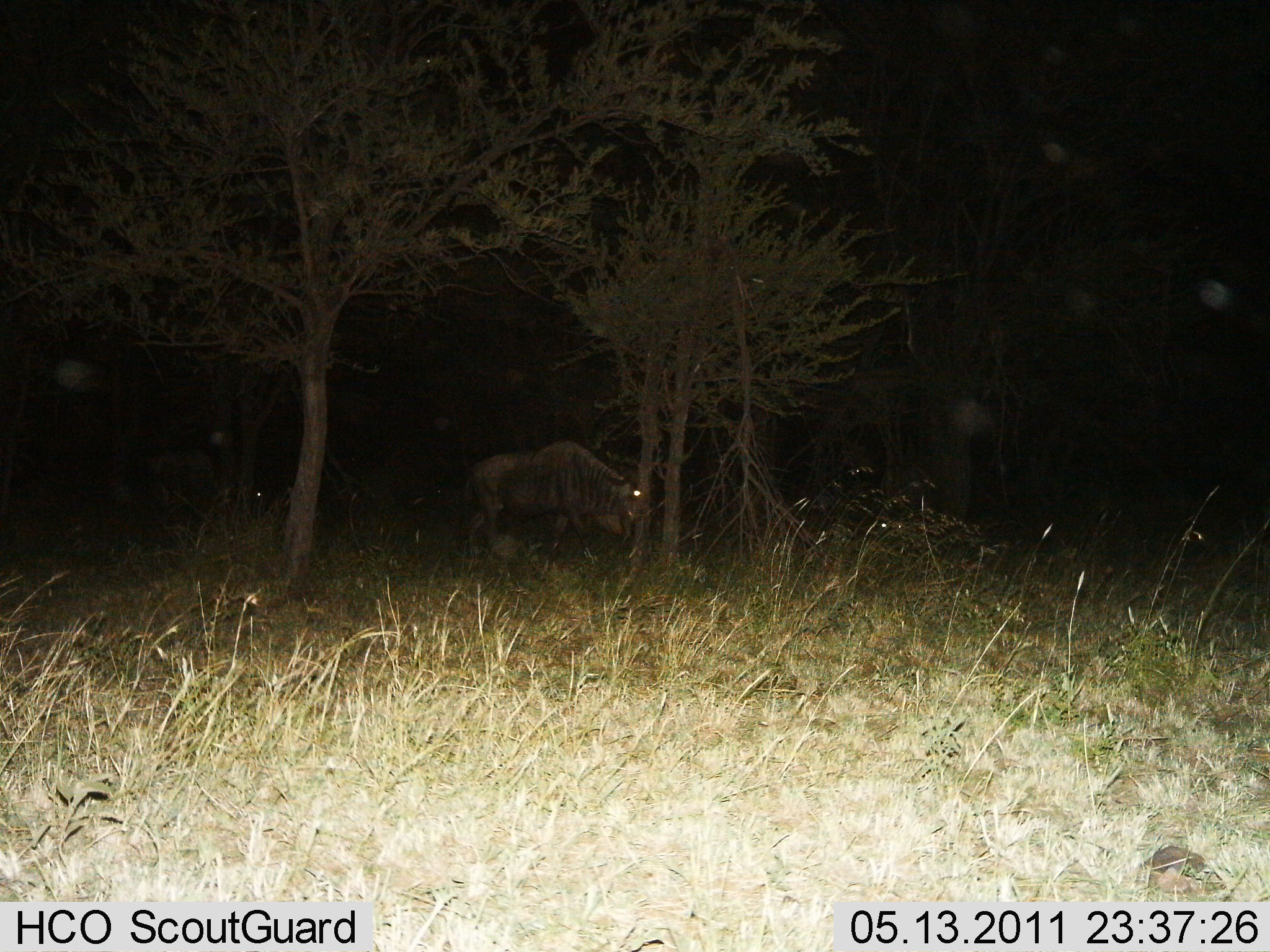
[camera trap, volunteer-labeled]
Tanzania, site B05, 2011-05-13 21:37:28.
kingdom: Animalia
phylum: Chordata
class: Mammalia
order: Artiodactyla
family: Bovidae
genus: Connochaetes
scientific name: Connochaetes taurinus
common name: blue wildebeest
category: wildebeest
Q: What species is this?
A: Wildebeest (blue wildebeest) (Connochaetes taurinus).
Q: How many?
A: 1.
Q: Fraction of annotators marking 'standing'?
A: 40%.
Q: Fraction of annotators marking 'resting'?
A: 0%.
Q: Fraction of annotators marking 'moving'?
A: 60%.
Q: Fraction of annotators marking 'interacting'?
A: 0%.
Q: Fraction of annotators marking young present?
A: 0%.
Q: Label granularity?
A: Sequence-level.